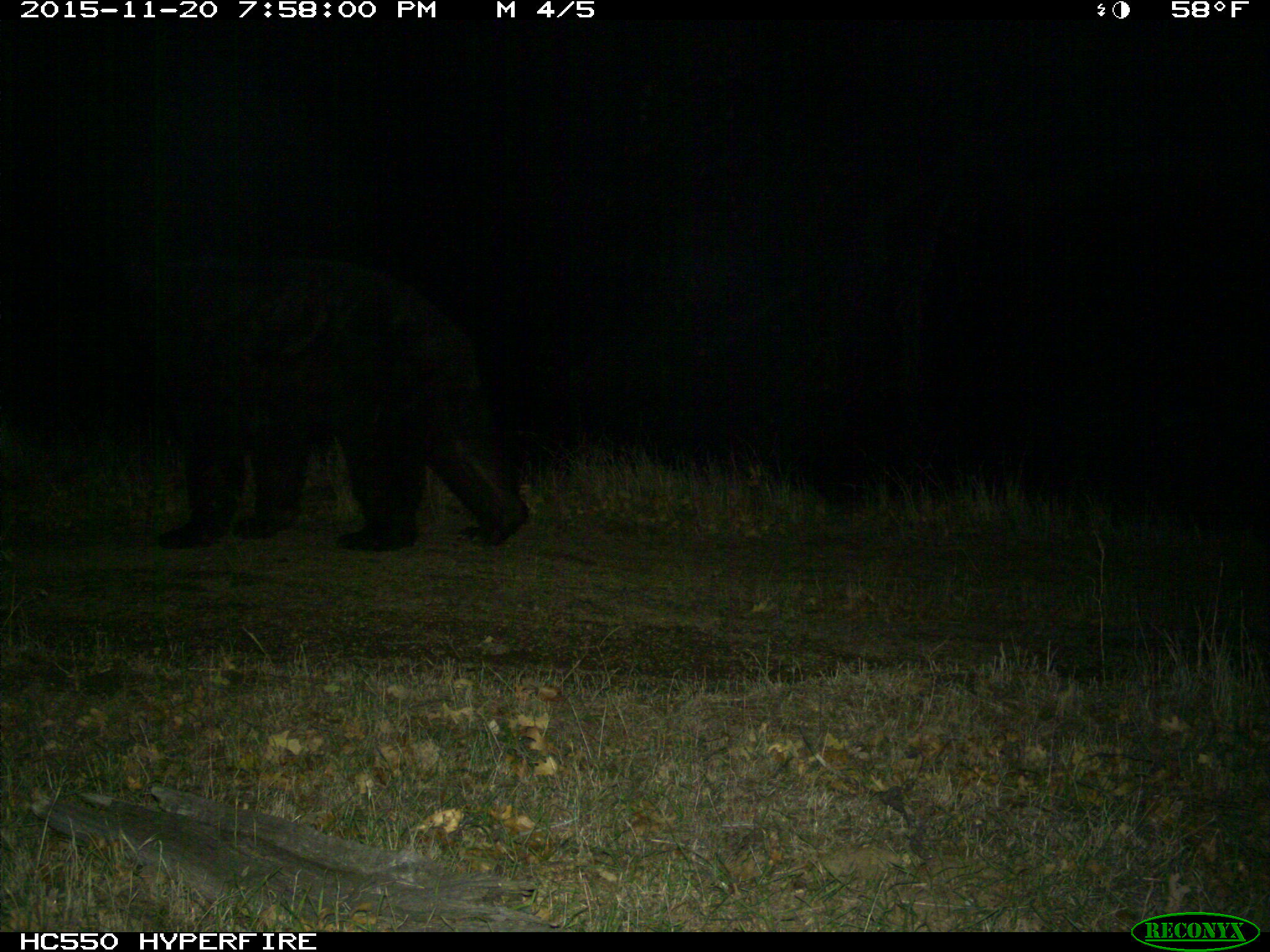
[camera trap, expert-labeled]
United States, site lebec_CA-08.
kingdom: Animalia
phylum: Chordata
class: Mammalia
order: Carnivora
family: Ursidae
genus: Ursus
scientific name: Ursus americanus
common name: american black bear